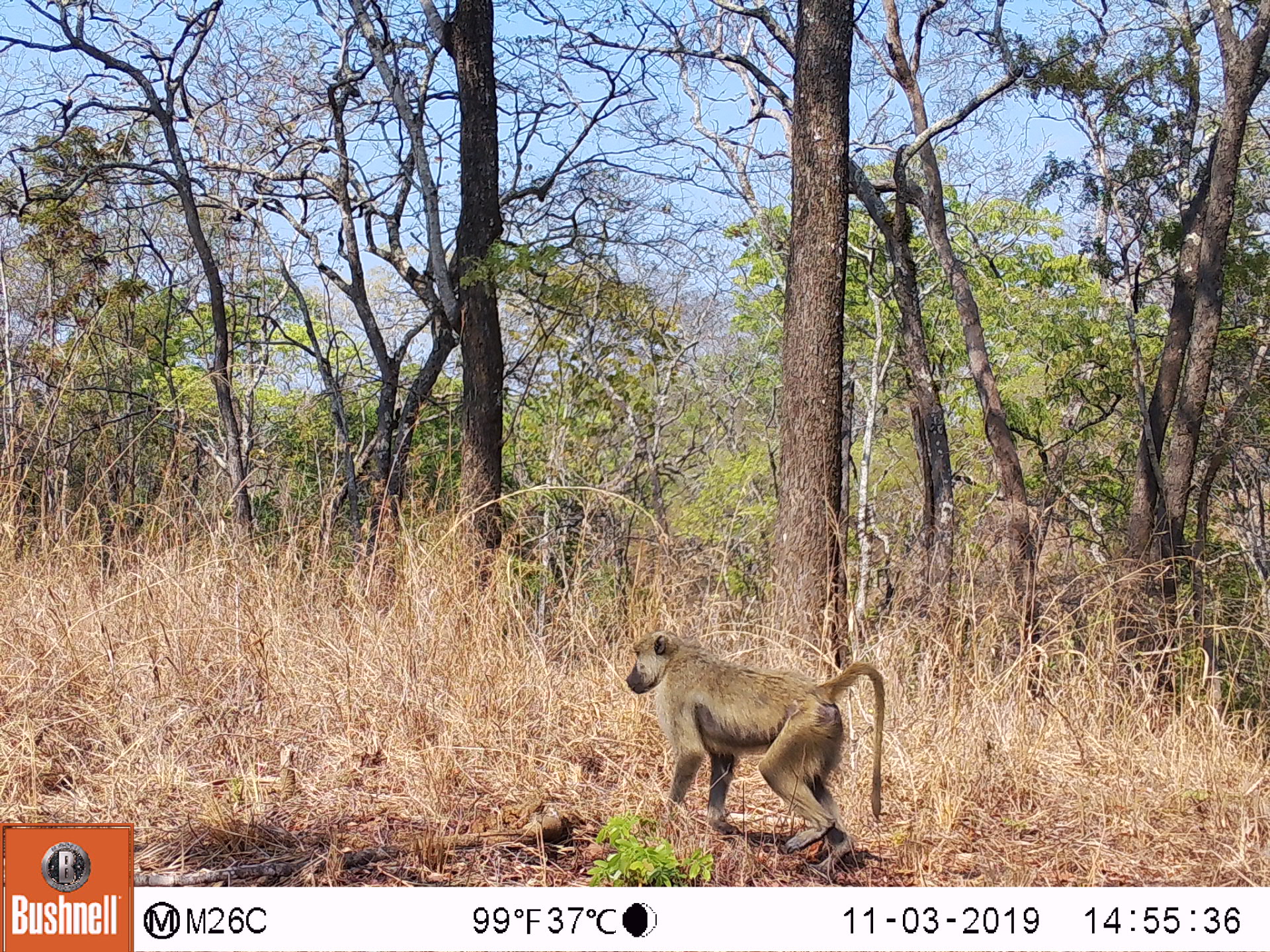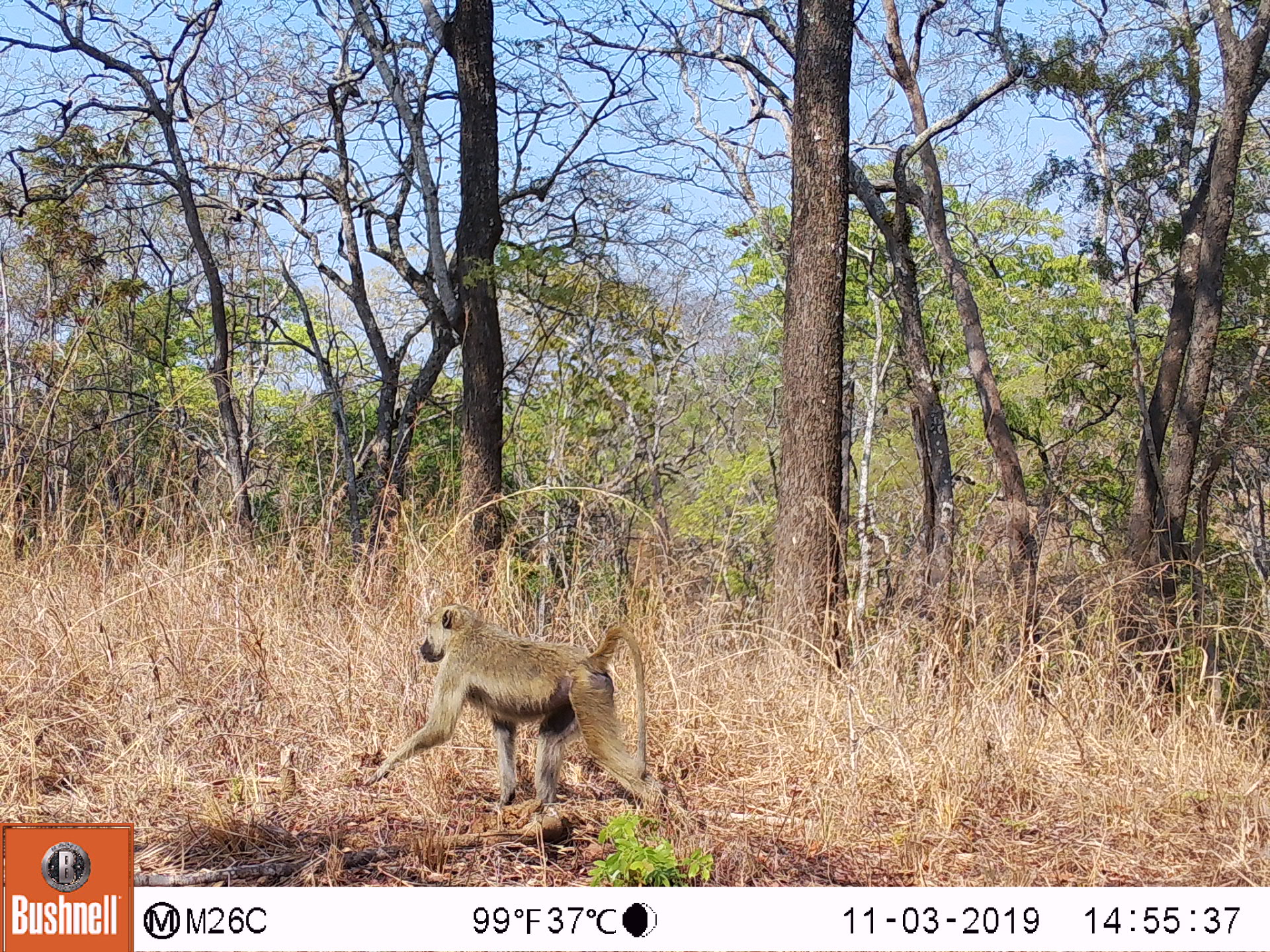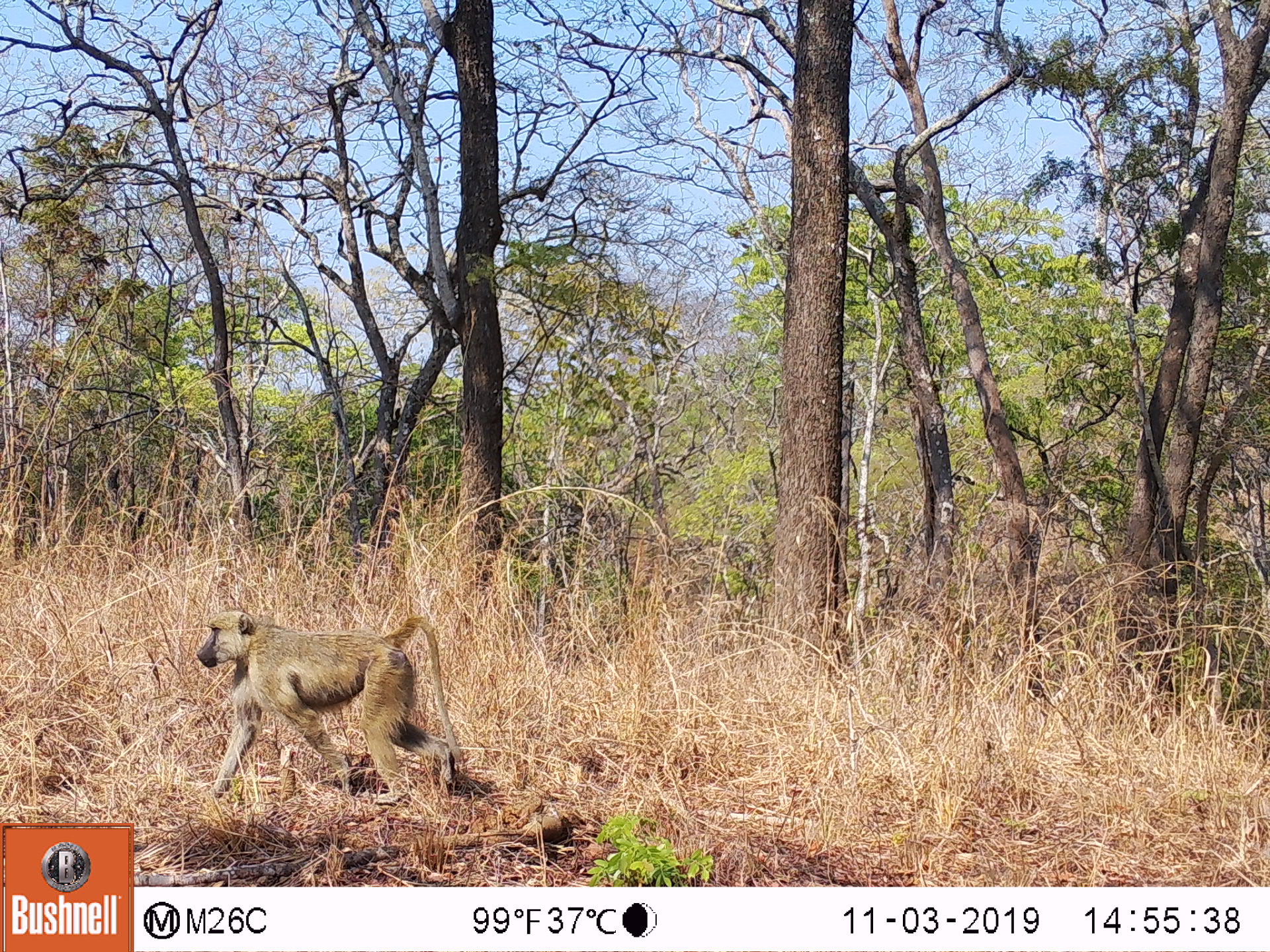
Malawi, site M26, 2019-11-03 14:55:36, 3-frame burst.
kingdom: Animalia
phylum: Chordata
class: Mammalia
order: Primates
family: Cercopithecidae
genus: Papio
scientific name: Papio cynocephalus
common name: yellow baboon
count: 1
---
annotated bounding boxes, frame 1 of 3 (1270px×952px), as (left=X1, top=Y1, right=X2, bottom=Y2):
yellow baboon: (left=621, top=629, right=884, bottom=867)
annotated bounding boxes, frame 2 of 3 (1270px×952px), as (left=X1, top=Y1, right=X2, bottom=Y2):
yellow baboon: (left=370, top=603, right=669, bottom=805)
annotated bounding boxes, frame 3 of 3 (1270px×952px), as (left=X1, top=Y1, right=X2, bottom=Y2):
yellow baboon: (left=192, top=611, right=462, bottom=807)